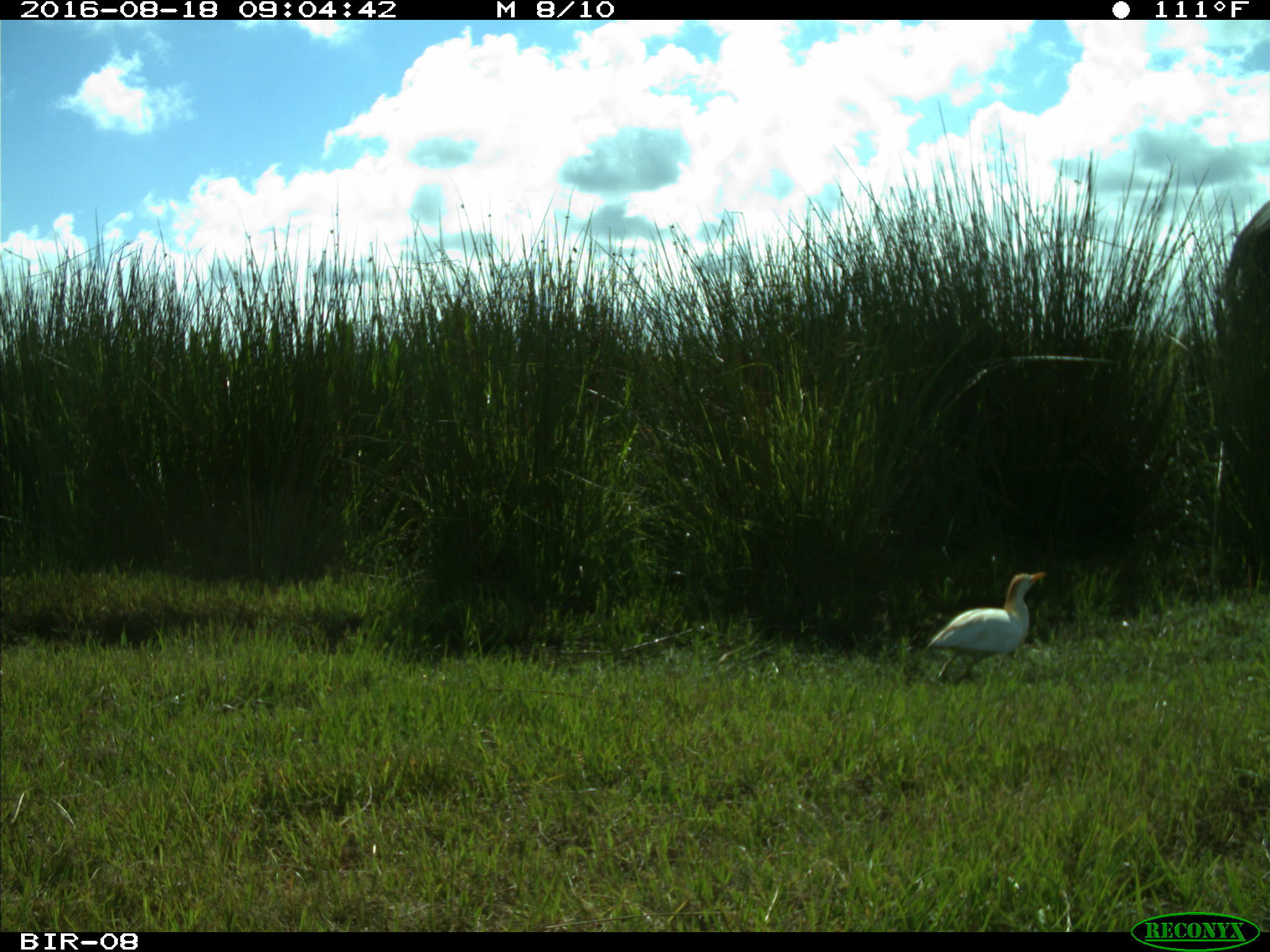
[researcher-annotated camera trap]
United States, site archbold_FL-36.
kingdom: Animalia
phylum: Chordata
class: Mammalia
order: Artiodactyla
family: Bovidae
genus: Bos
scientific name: Bos taurus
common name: domestic cow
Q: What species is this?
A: Bos taurus (domestic cow).